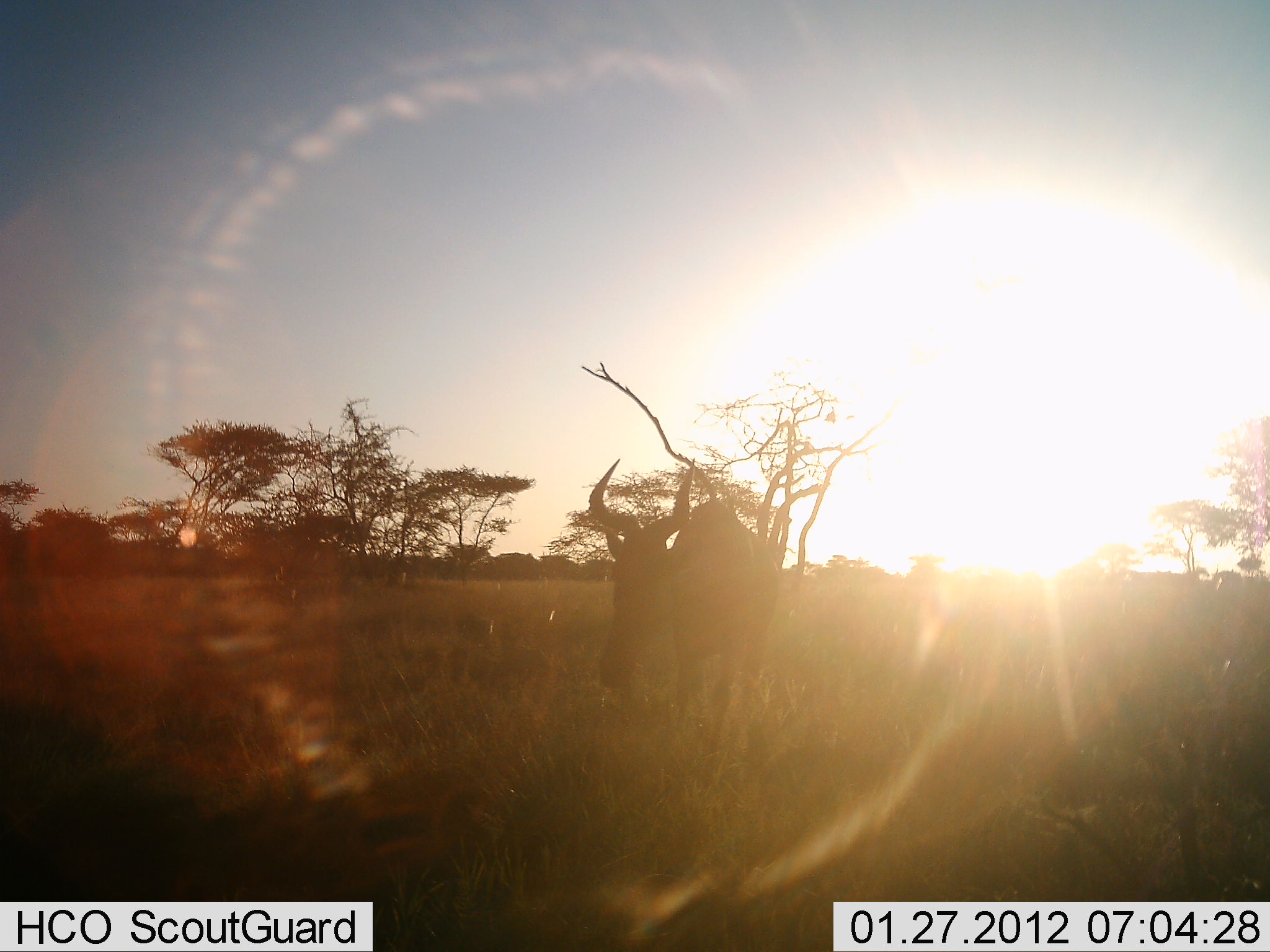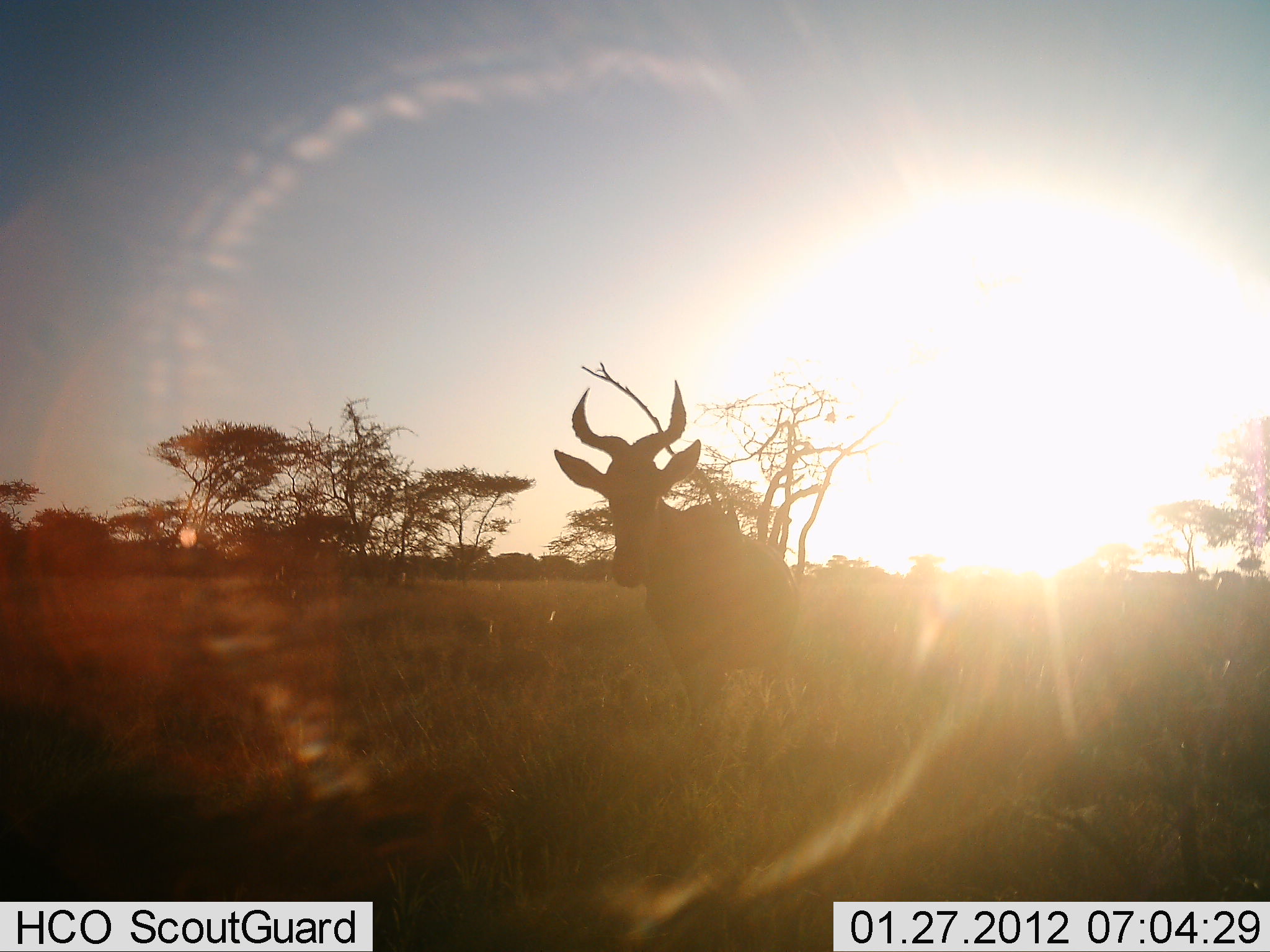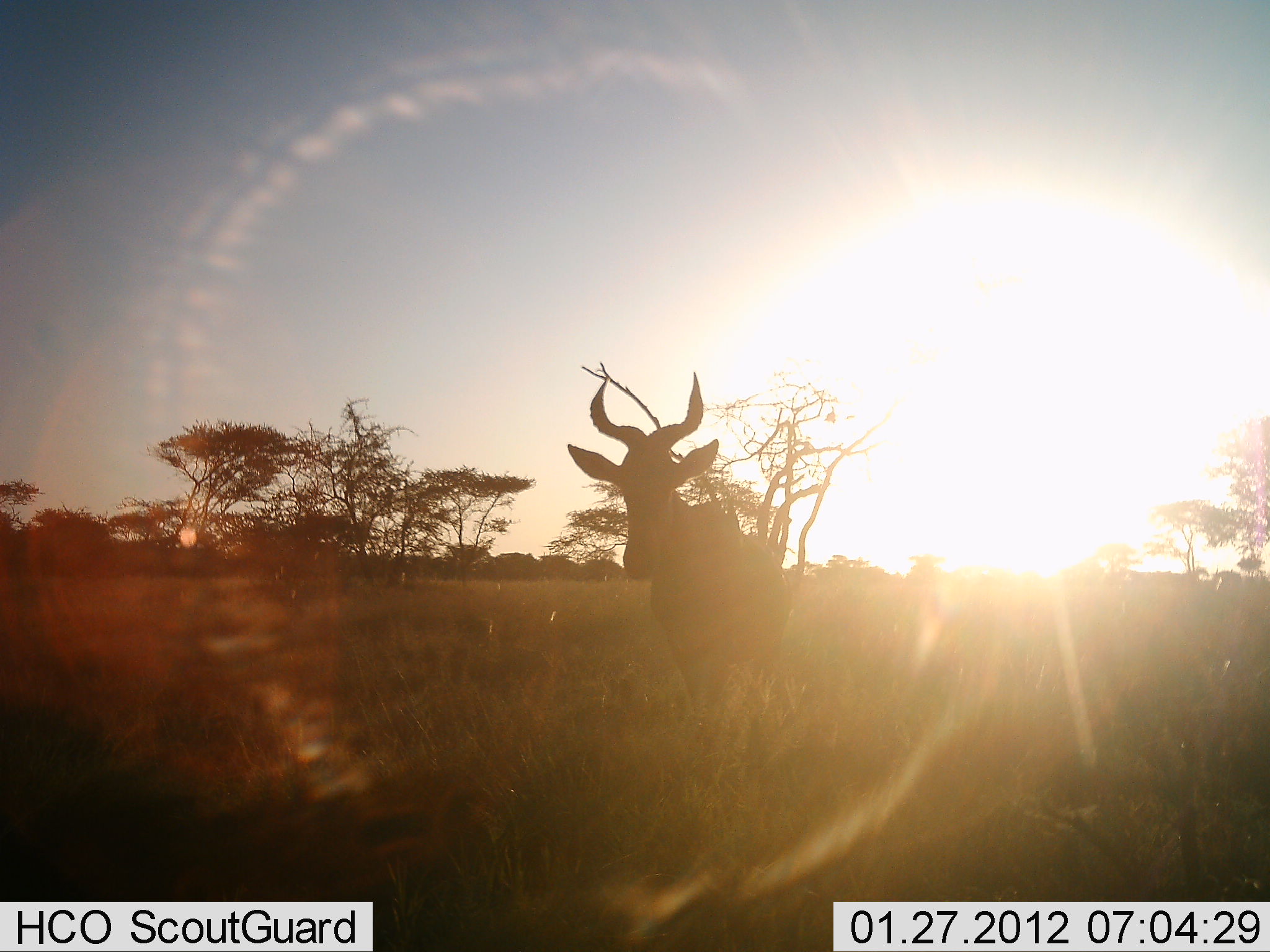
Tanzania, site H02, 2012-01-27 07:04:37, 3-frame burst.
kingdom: Animalia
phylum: Chordata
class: Mammalia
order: Artiodactyla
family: Bovidae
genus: Alcelaphus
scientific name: Alcelaphus buselaphus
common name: hartebeest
Hartebeest (Alcelaphus buselaphus), count 1. Behavior (volunteer vote fractions): standing 92%, resting 0%, moving 0%, interacting 0%. Young present (vote fraction): 0%. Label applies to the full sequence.